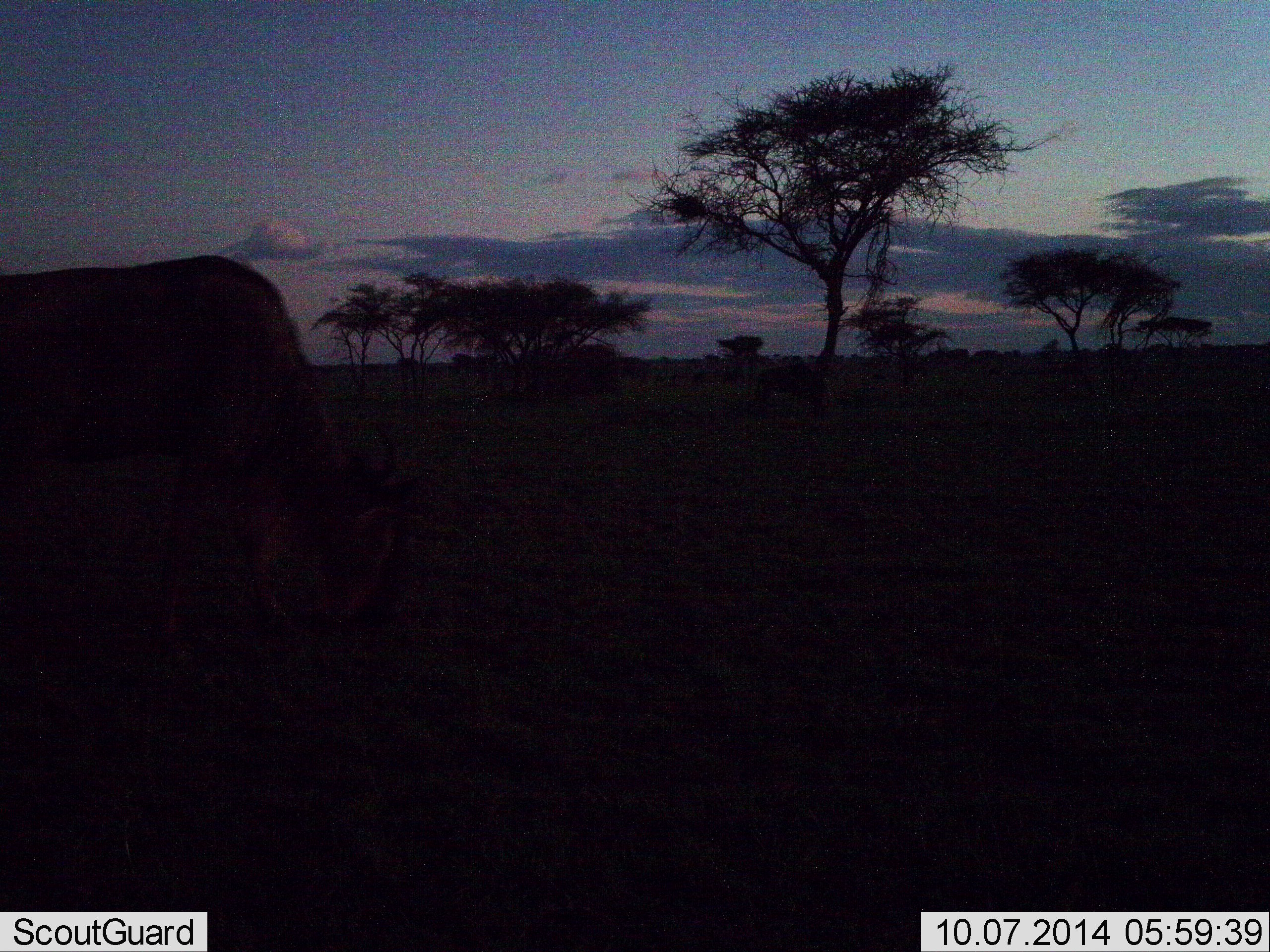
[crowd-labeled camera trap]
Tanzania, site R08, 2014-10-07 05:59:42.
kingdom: Animalia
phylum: Chordata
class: Mammalia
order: Artiodactyla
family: Bovidae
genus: Connochaetes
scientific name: Connochaetes taurinus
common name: blue wildebeest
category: wildebeest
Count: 2.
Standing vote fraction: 50%.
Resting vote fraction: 0%.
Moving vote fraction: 0%.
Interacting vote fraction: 0%.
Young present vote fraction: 17%.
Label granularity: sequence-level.